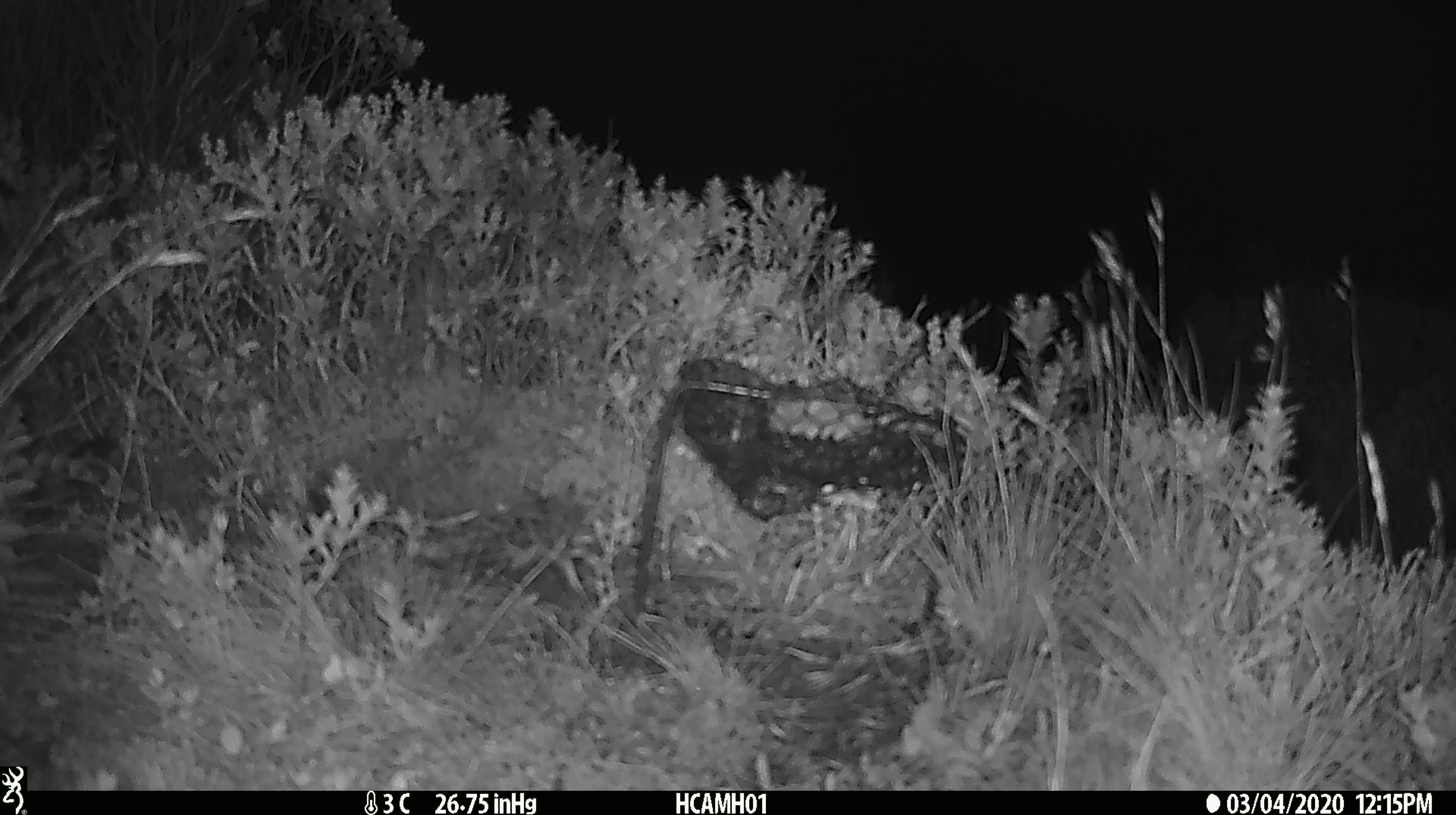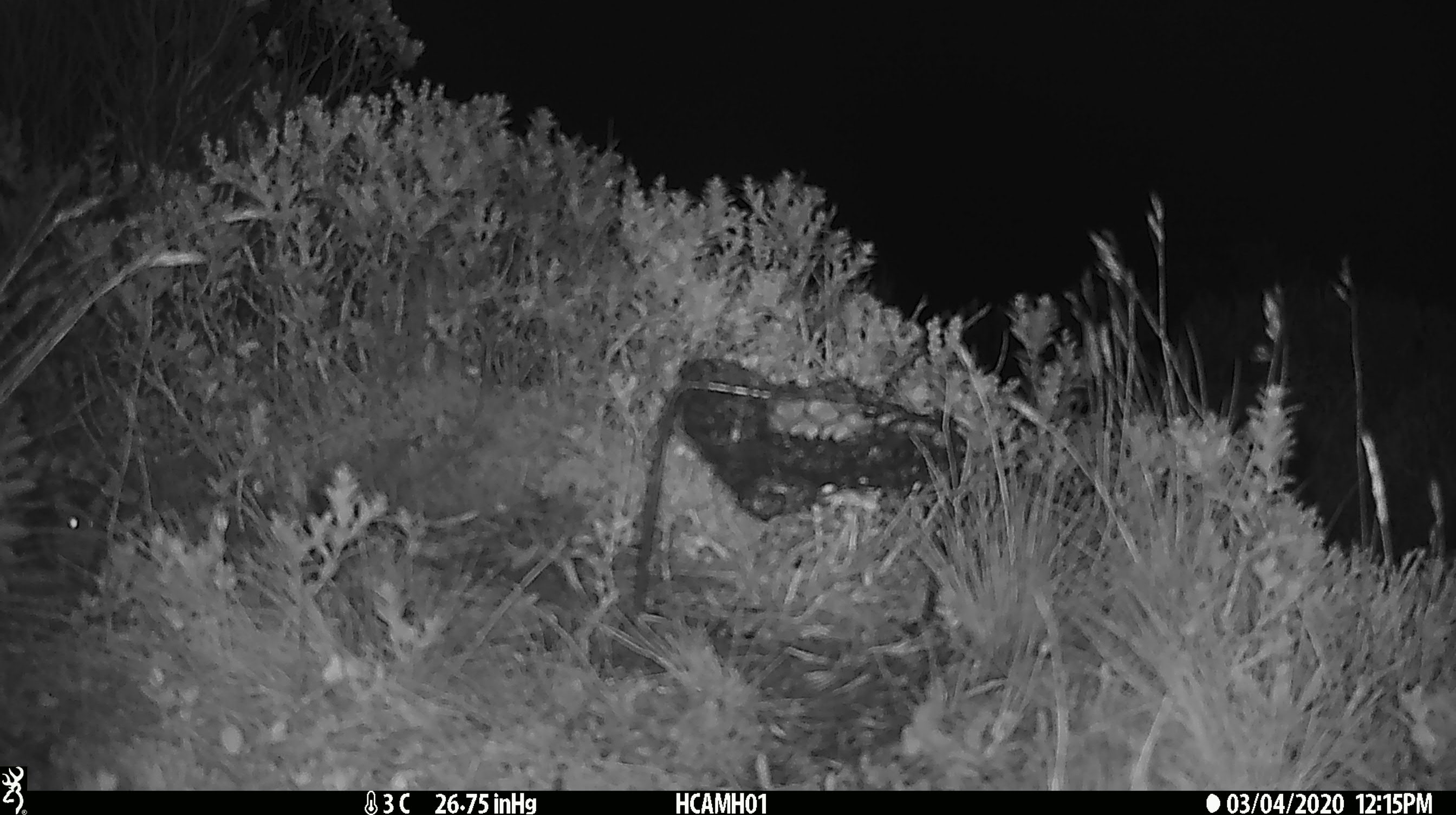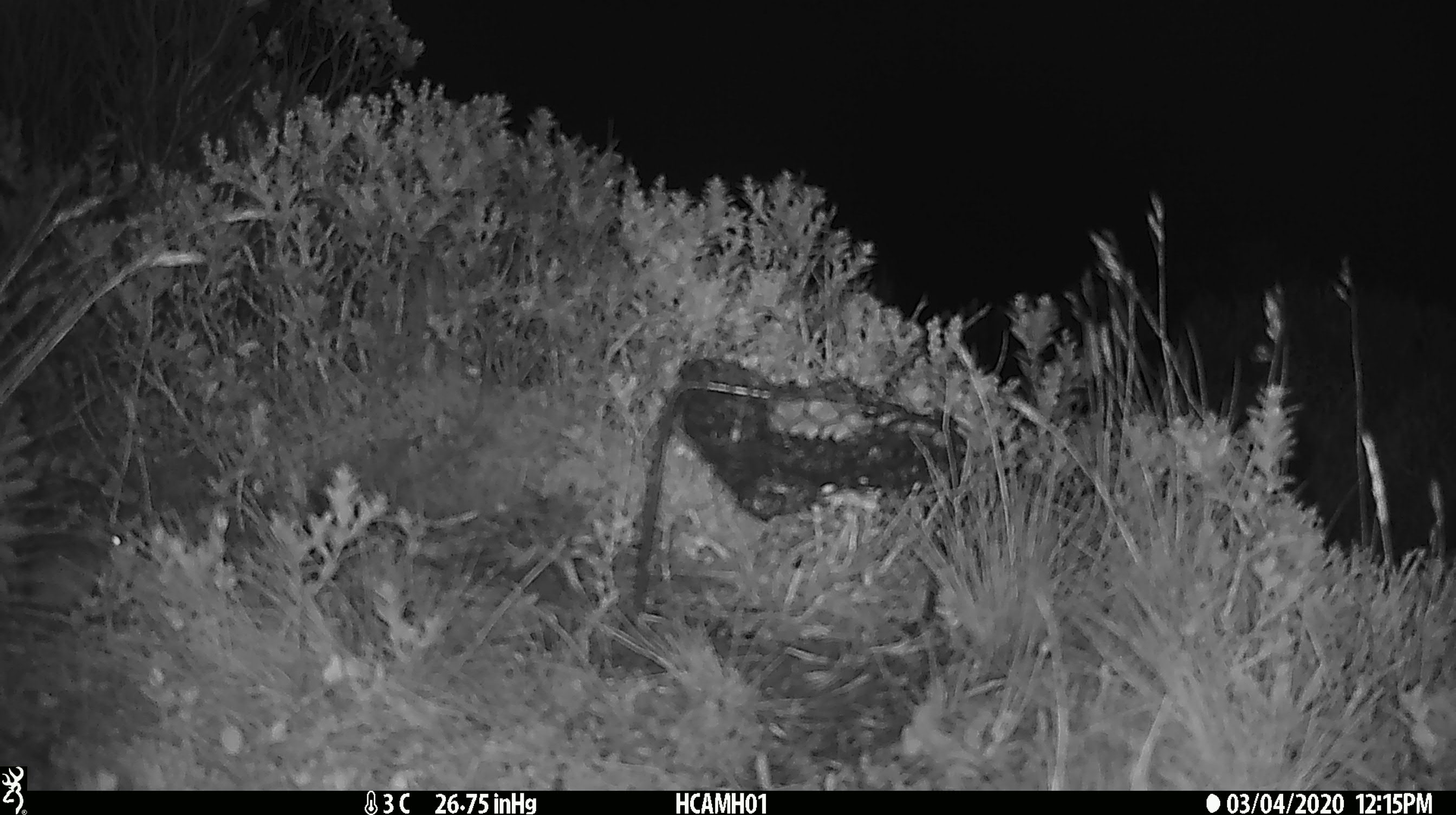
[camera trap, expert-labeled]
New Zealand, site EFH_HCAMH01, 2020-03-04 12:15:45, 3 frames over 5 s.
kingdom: Animalia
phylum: Chordata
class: Mammalia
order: Rodentia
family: Muridae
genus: Mus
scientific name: Mus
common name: mouse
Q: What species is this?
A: Mouse (Mus).